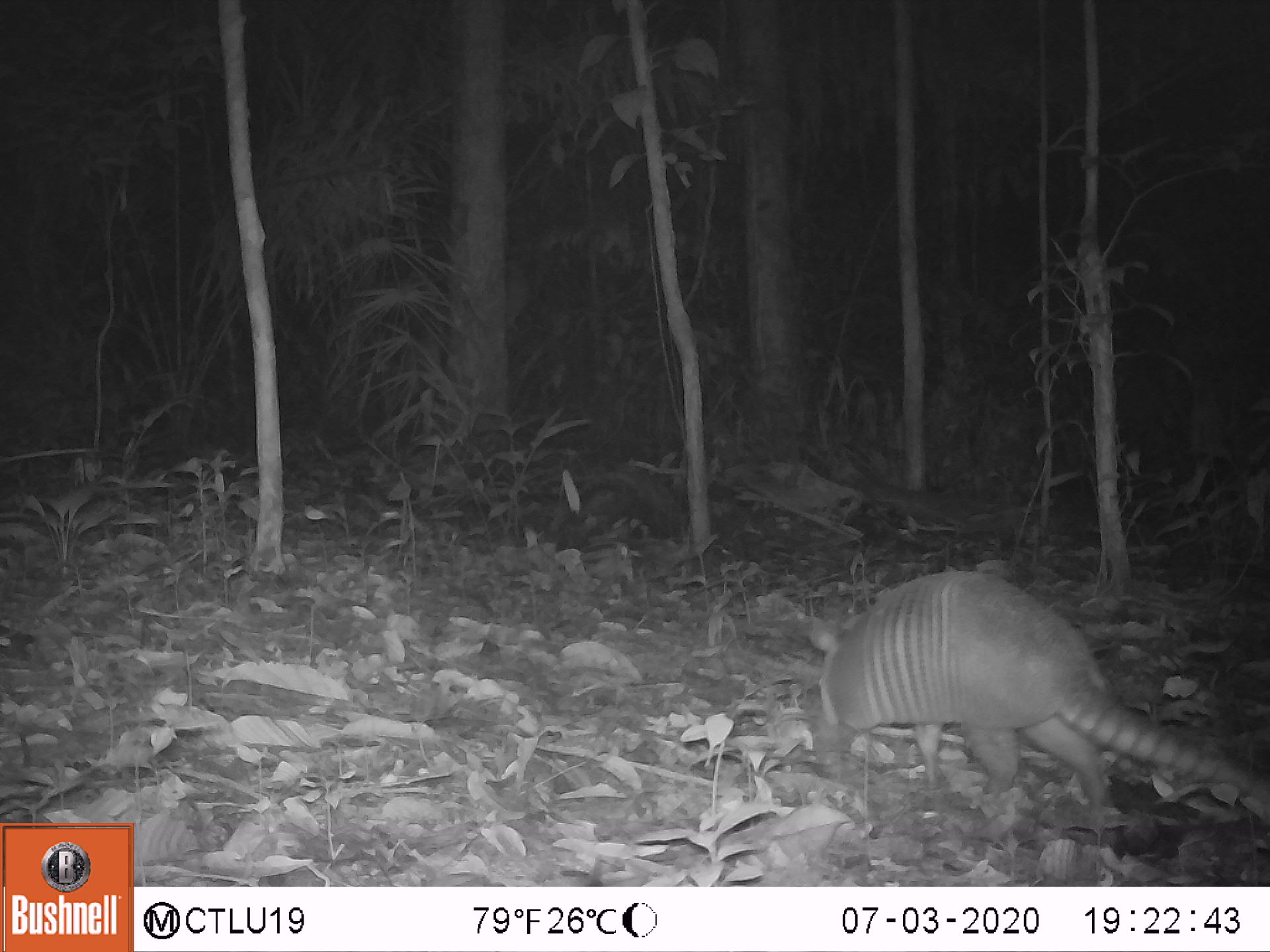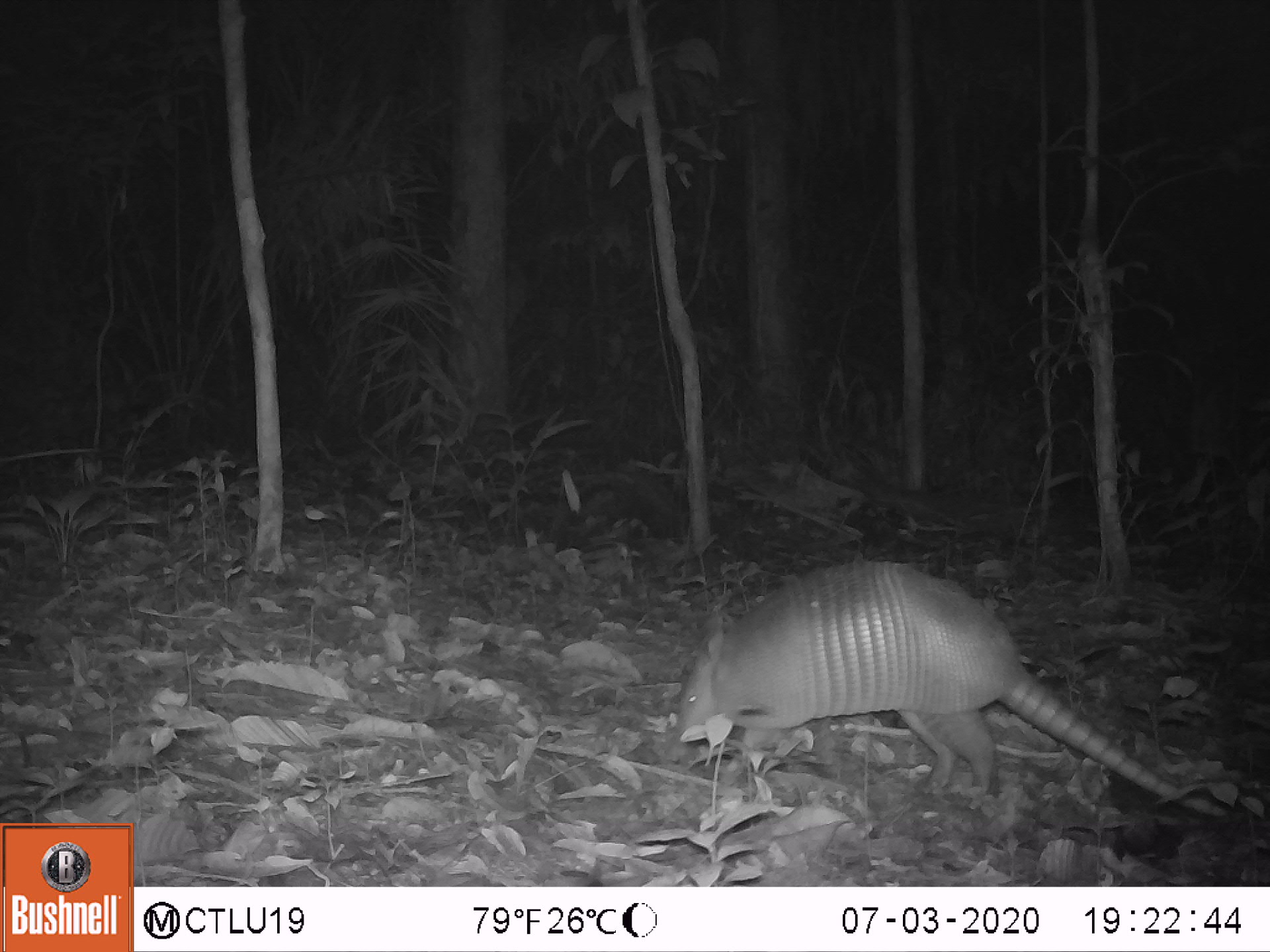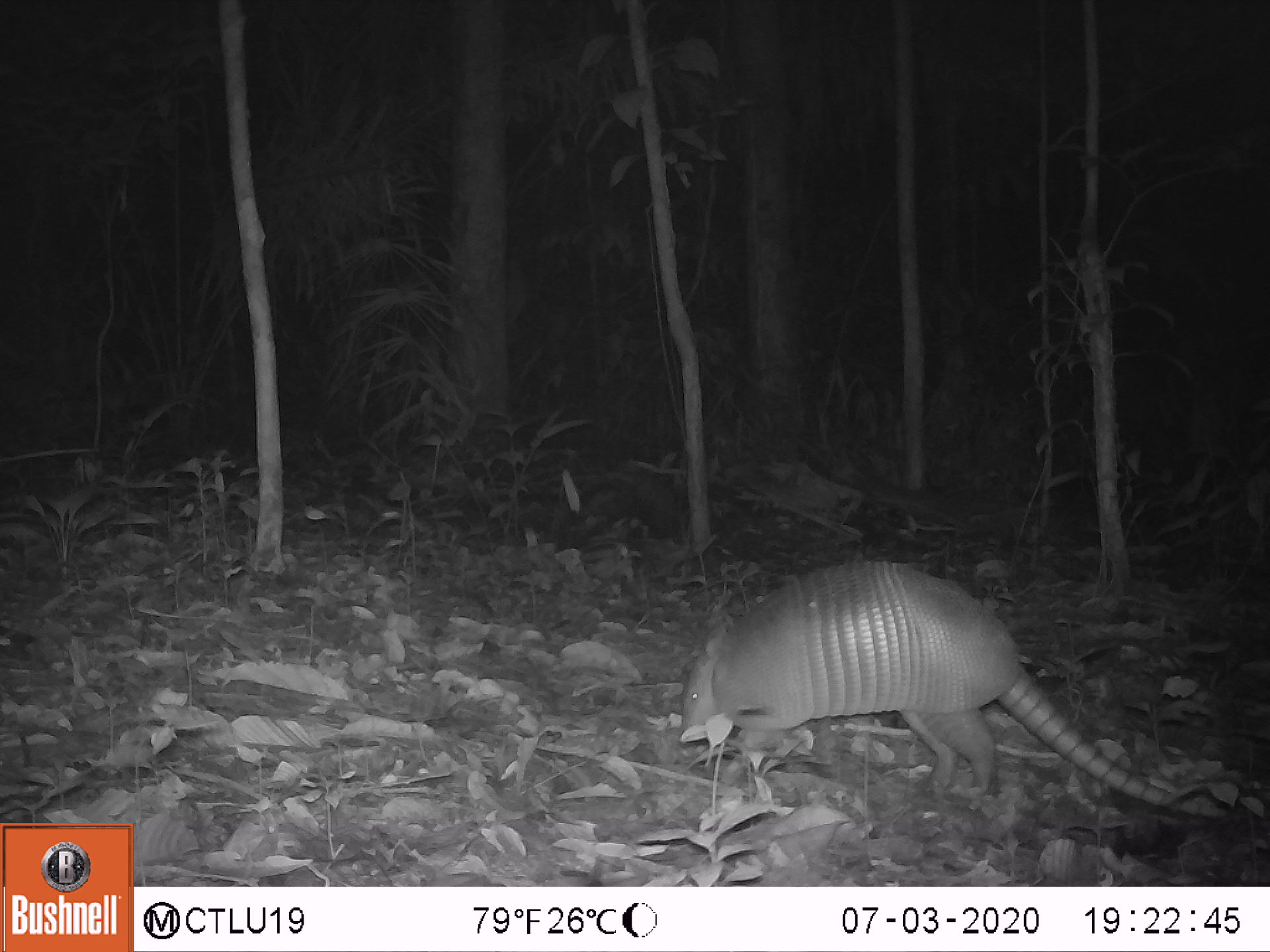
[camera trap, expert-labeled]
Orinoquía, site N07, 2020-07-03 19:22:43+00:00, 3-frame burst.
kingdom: Animalia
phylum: Chordata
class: Mammalia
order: Cingulata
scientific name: Cingulata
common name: armadillo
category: unknown armadillo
Unknown armadillo (armadillo) (Cingulata).